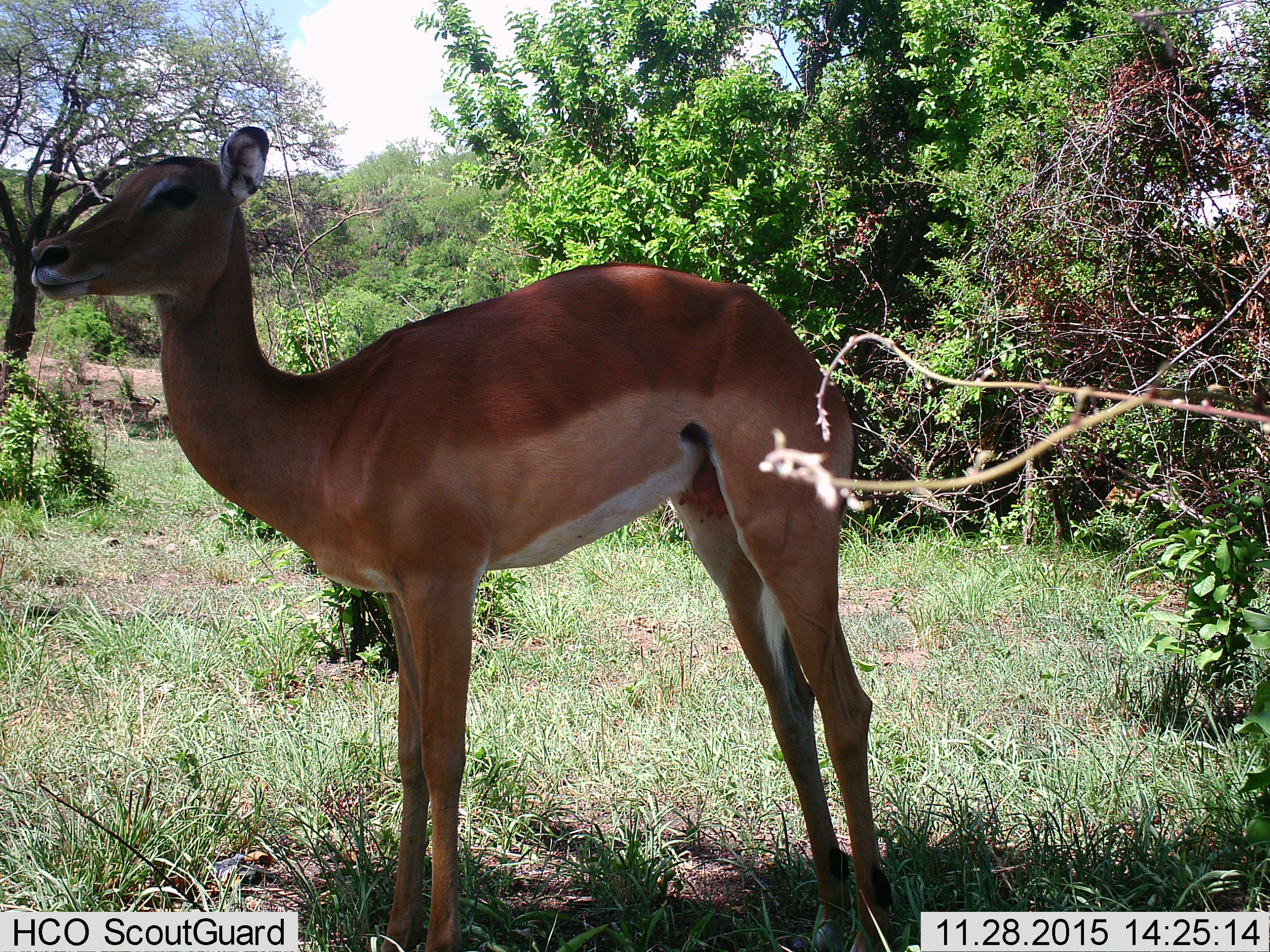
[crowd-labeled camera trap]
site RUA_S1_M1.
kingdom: Animalia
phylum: Chordata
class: Mammalia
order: Artiodactyla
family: Bovidae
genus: Aepyceros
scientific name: Aepyceros melampus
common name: impala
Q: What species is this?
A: Impala (Aepyceros melampus).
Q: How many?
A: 1.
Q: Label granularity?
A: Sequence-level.